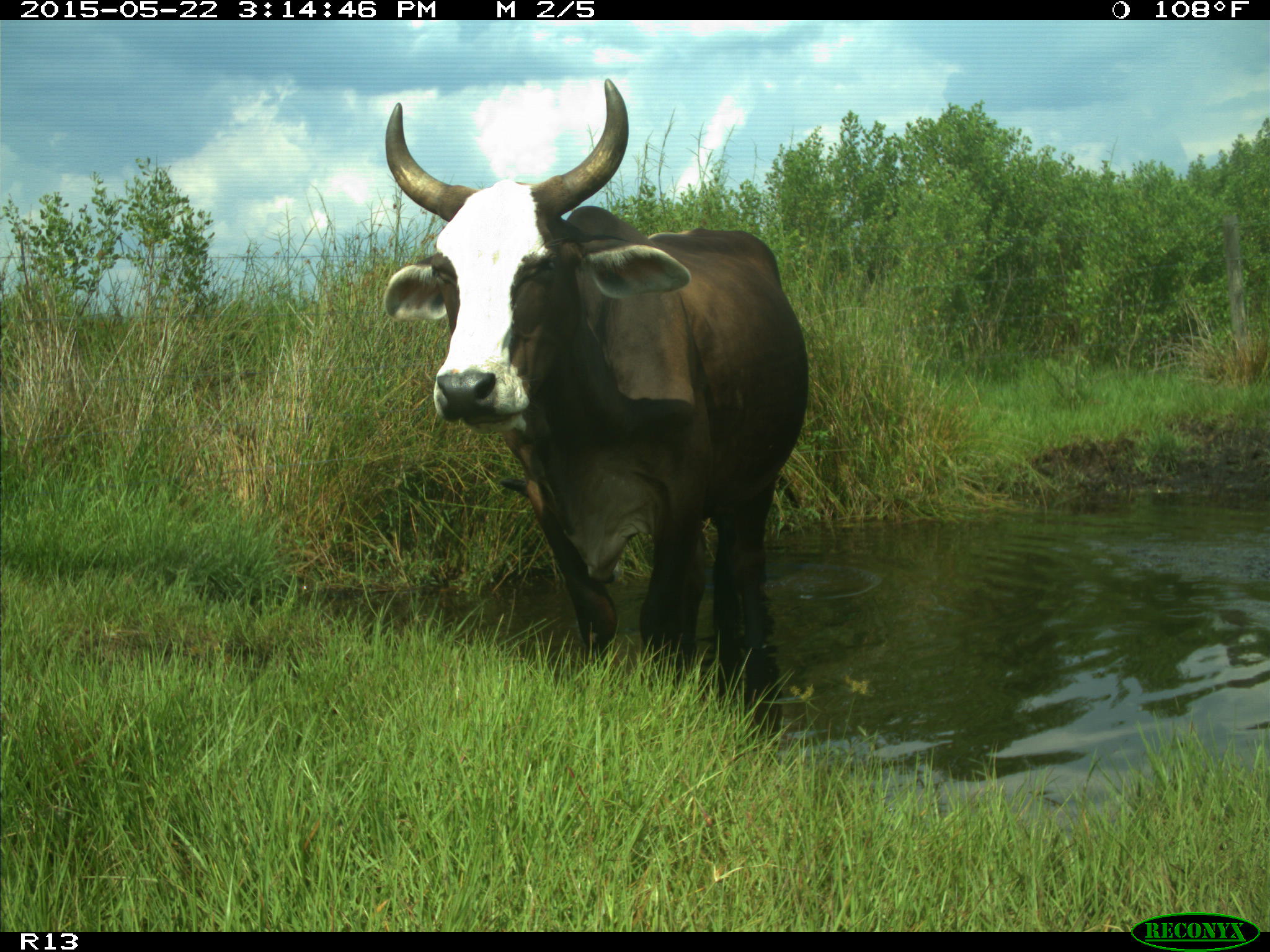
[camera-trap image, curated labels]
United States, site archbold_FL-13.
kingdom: Animalia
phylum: Chordata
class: Mammalia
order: Artiodactyla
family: Bovidae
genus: Bos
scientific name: Bos taurus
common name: domestic cow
Bos taurus (domestic cow).